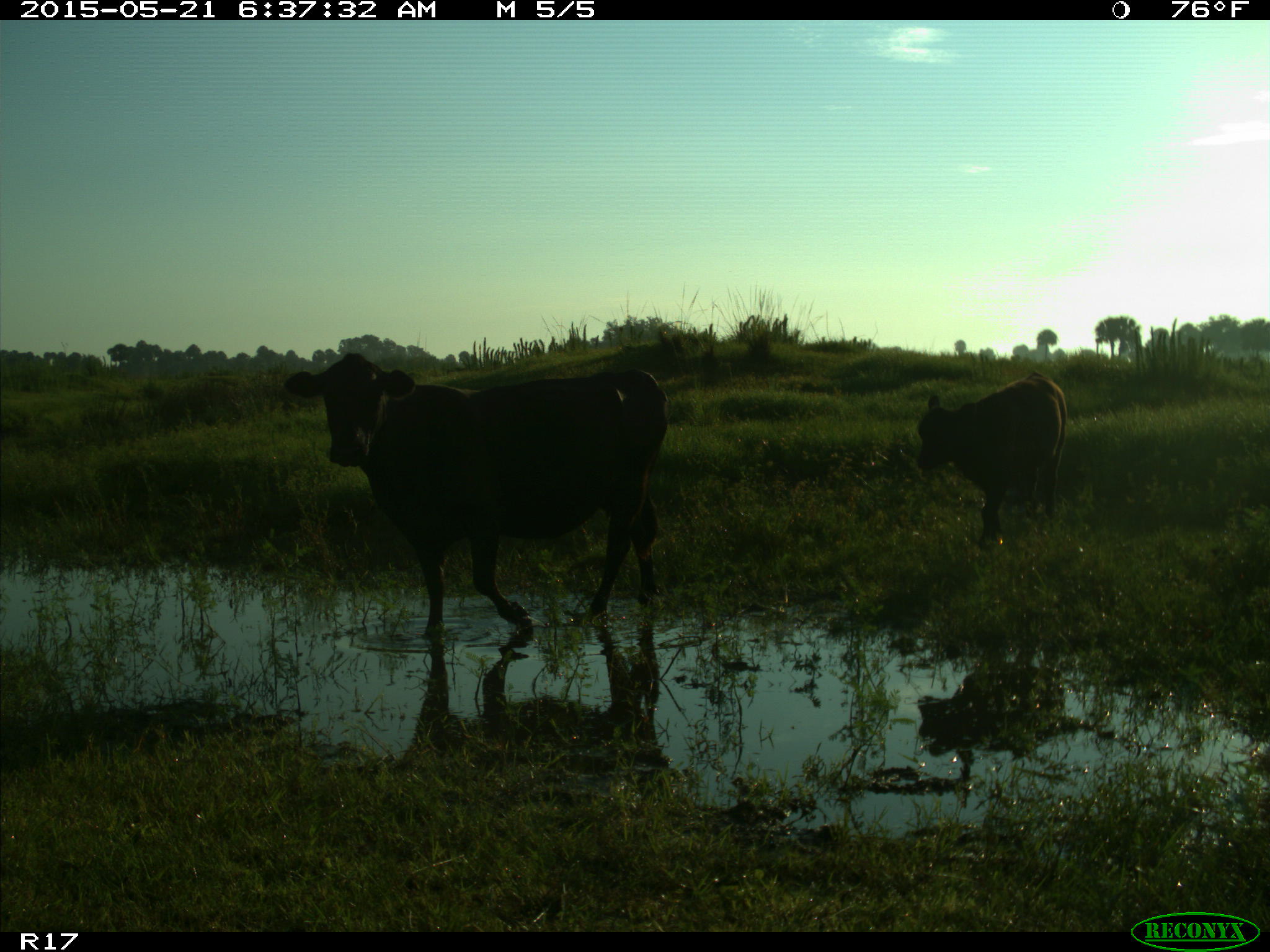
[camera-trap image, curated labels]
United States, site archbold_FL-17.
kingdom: Animalia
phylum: Chordata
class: Mammalia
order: Artiodactyla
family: Bovidae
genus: Bos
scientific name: Bos taurus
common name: domestic cow